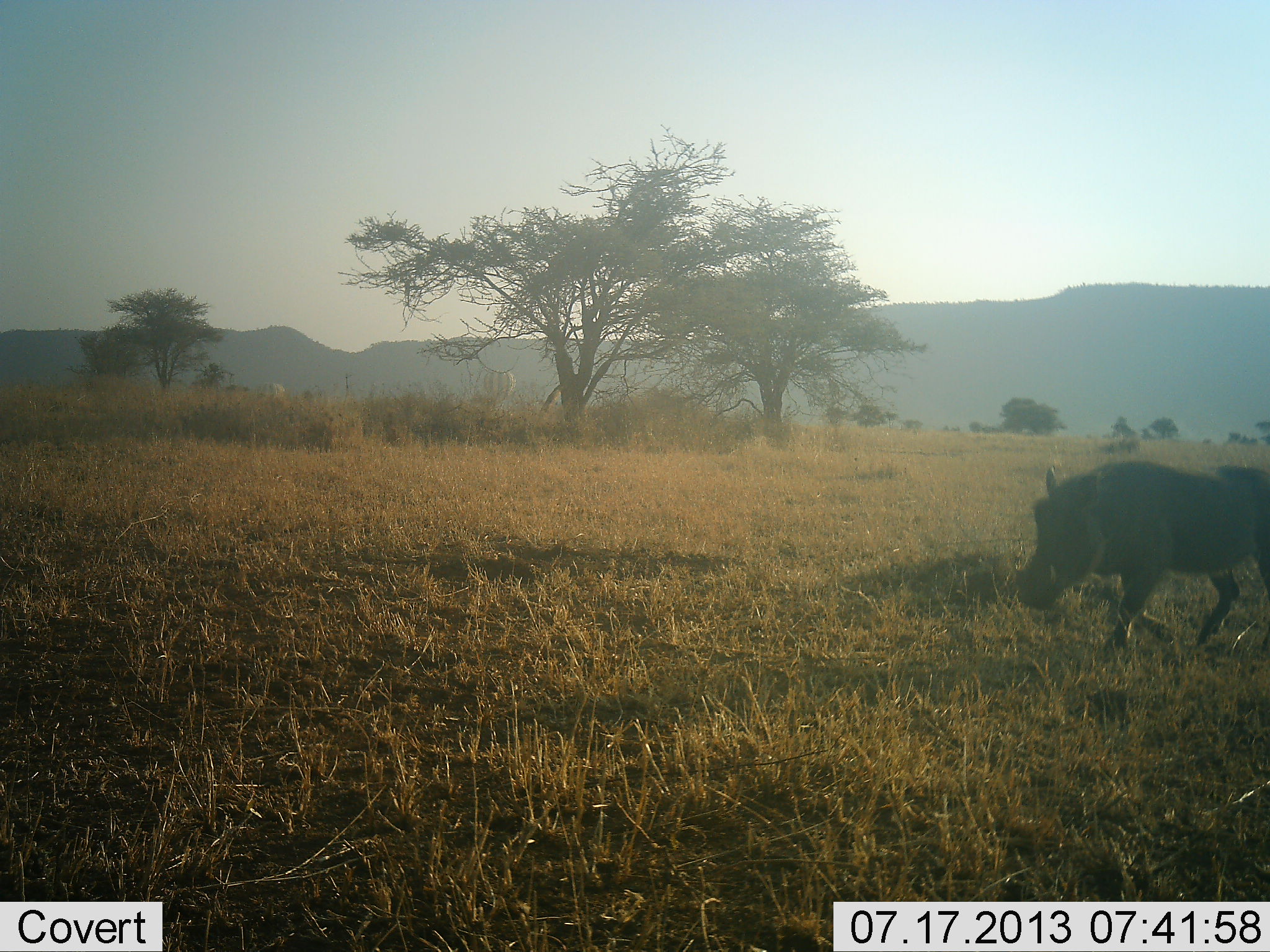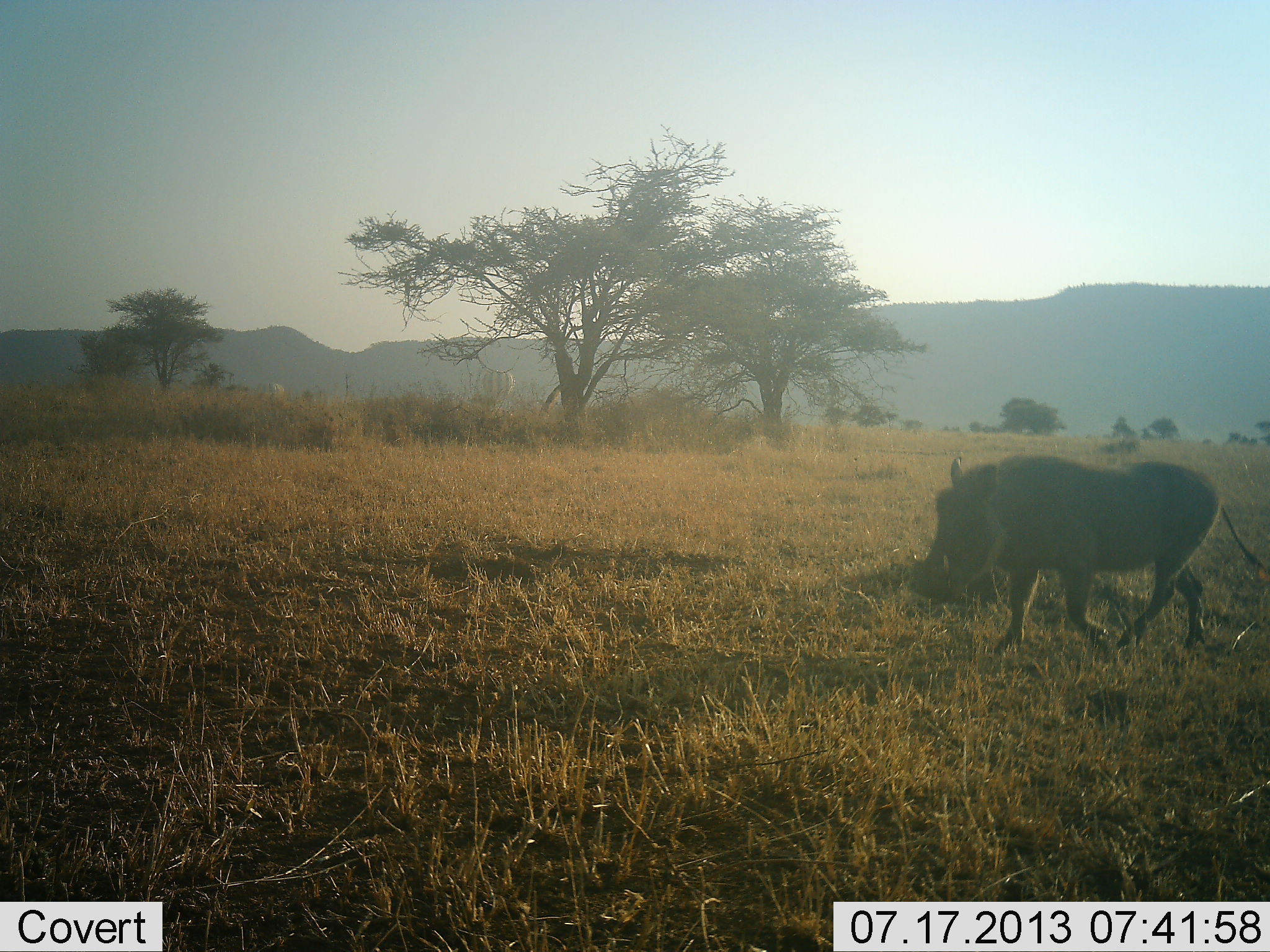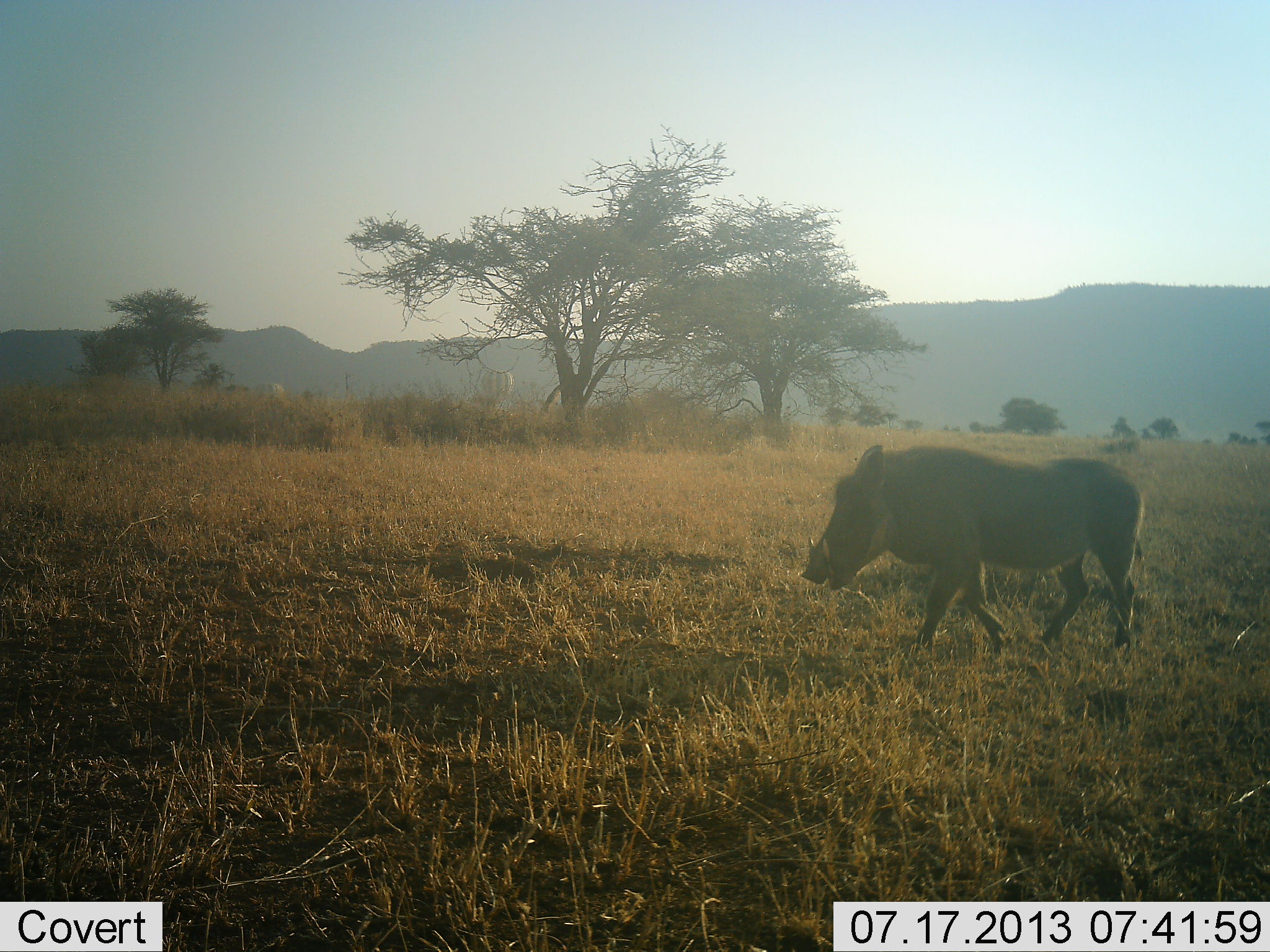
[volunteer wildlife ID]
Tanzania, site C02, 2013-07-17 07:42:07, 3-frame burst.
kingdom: Animalia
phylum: Chordata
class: Mammalia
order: Artiodactyla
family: Suidae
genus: Phacochoerus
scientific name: Phacochoerus africanus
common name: warthog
Warthog (Phacochoerus africanus), count 1. Behavior (volunteer vote fractions): standing 3%, resting 0%, moving 100%, interacting 0%. Young present (vote fraction): 0%. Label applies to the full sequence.